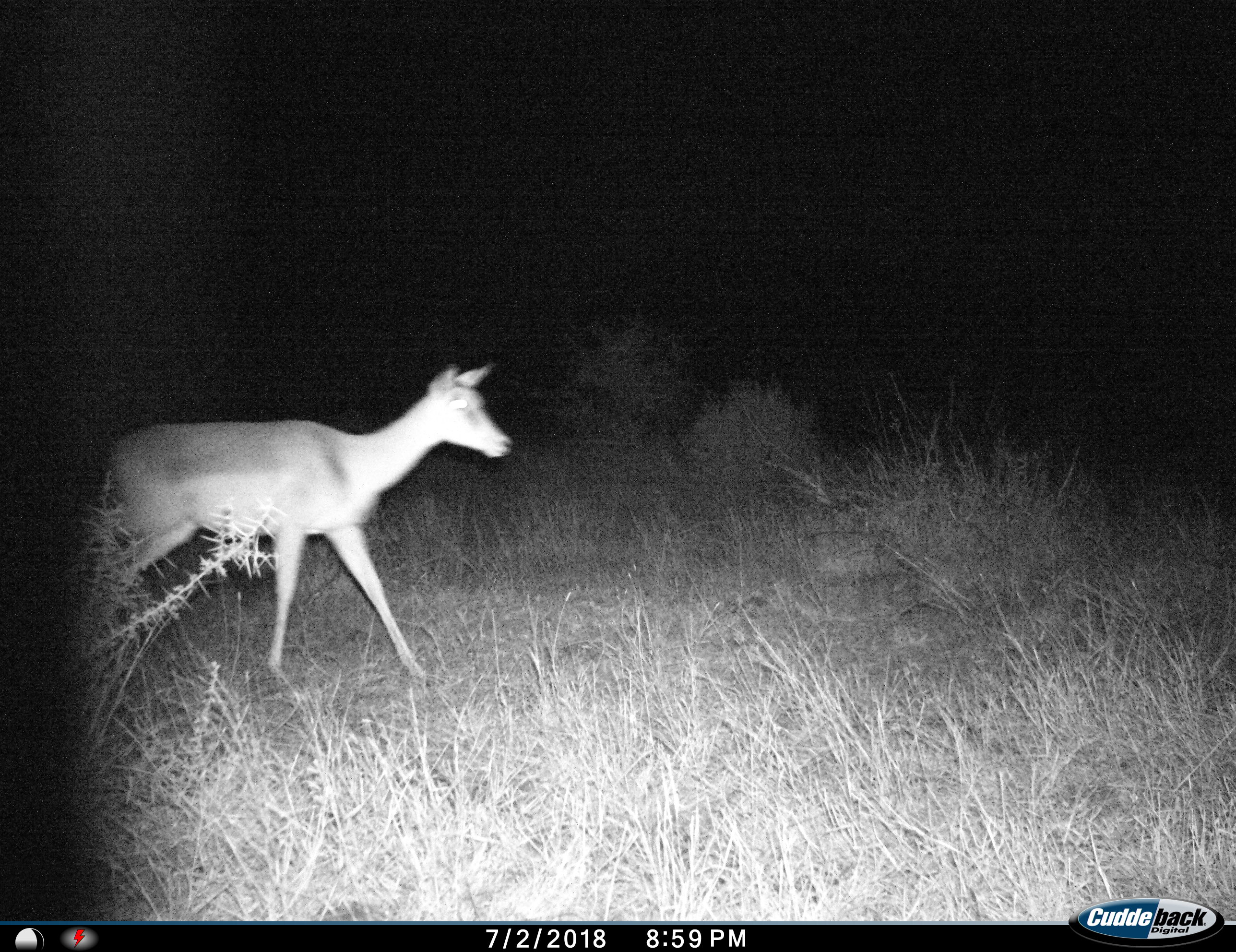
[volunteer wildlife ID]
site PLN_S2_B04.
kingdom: Animalia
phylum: Chordata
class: Mammalia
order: Artiodactyla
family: Bovidae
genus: Aepyceros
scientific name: Aepyceros melampus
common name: impala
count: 1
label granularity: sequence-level